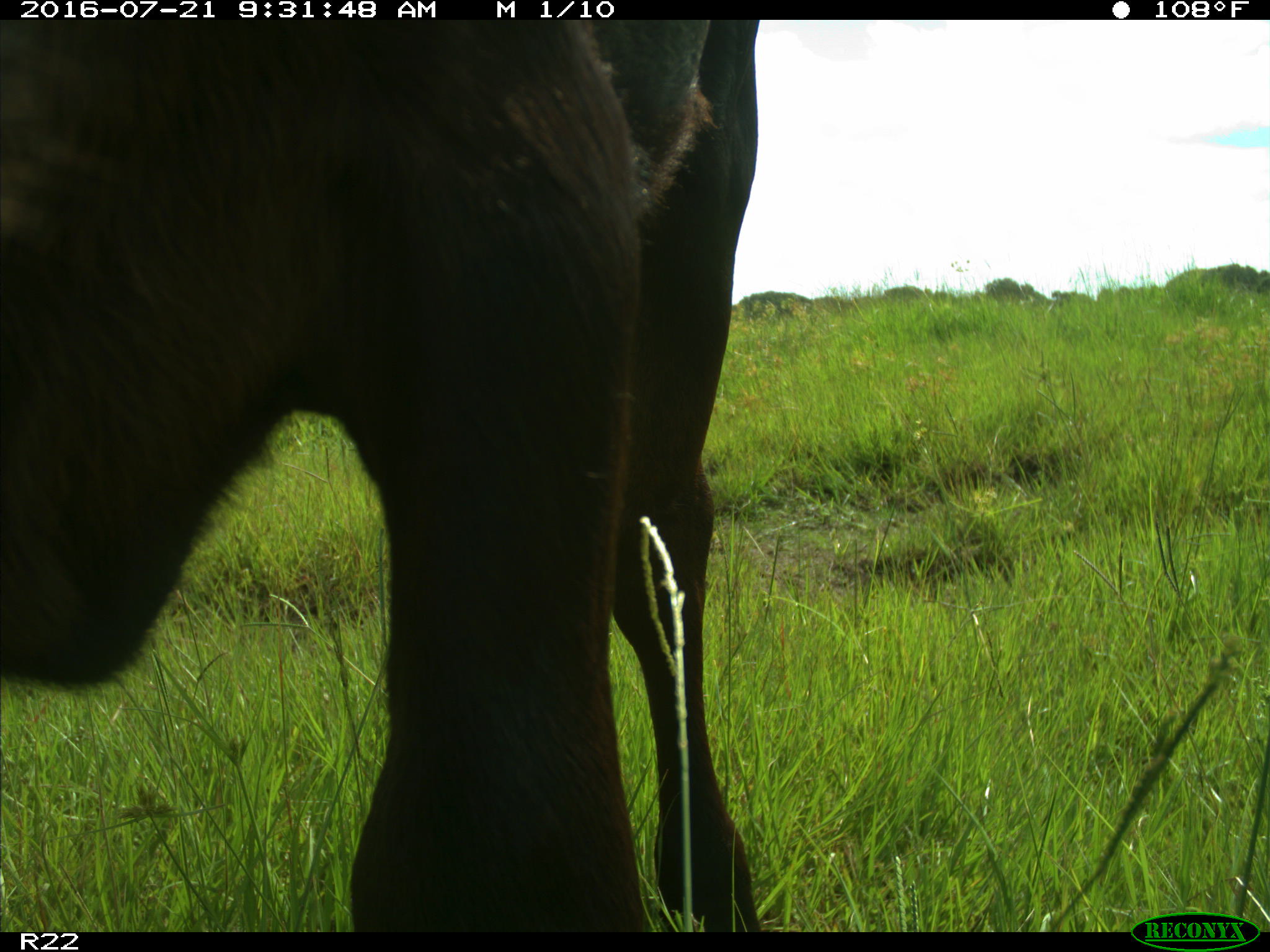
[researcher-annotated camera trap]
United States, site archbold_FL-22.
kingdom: Animalia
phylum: Chordata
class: Mammalia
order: Artiodactyla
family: Bovidae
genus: Bos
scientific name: Bos taurus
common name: domestic cow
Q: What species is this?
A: Bos taurus (domestic cow).